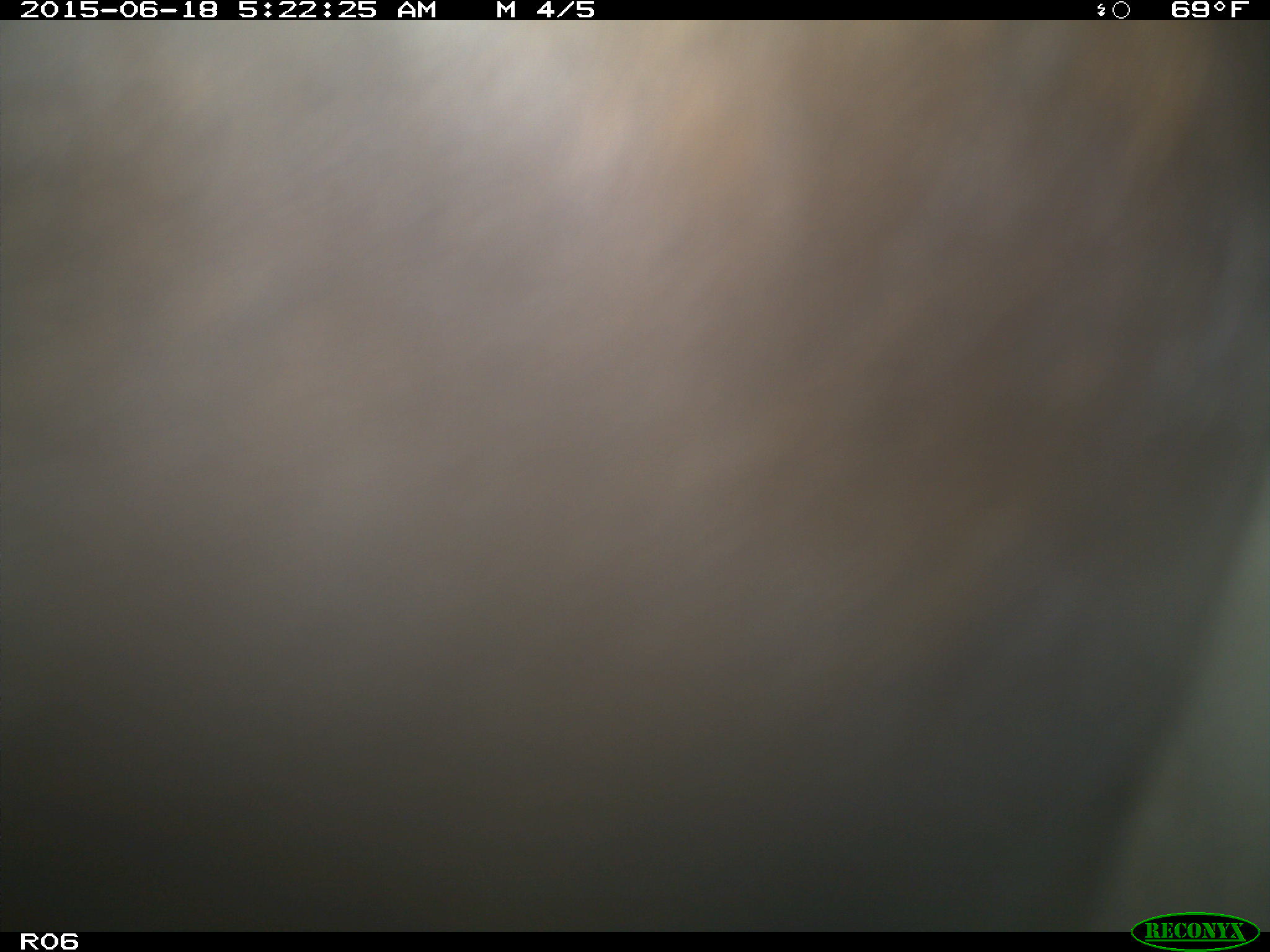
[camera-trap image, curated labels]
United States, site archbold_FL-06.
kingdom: Animalia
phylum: Chordata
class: Mammalia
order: Artiodactyla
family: Bovidae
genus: Bos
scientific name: Bos taurus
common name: domestic cow